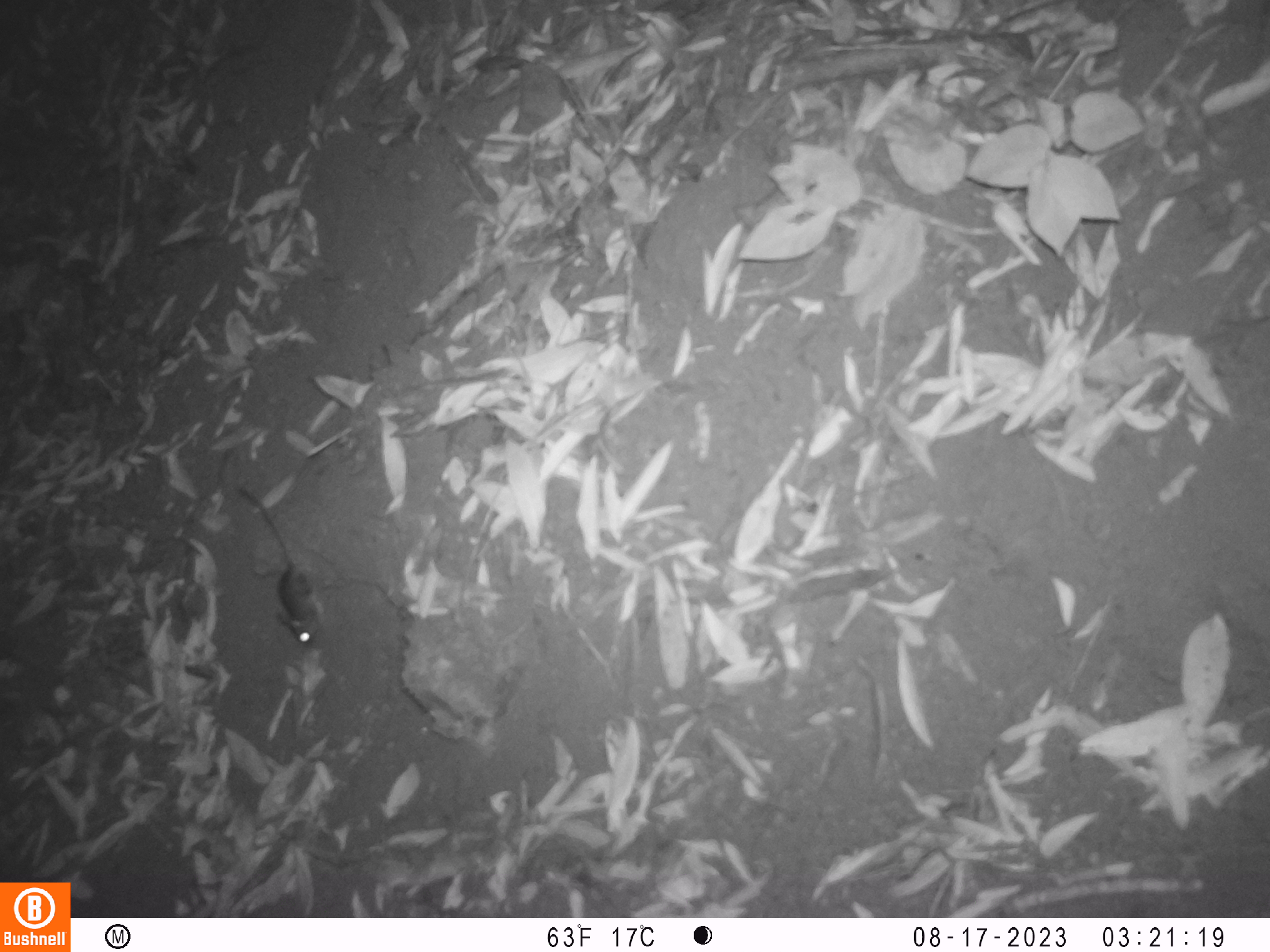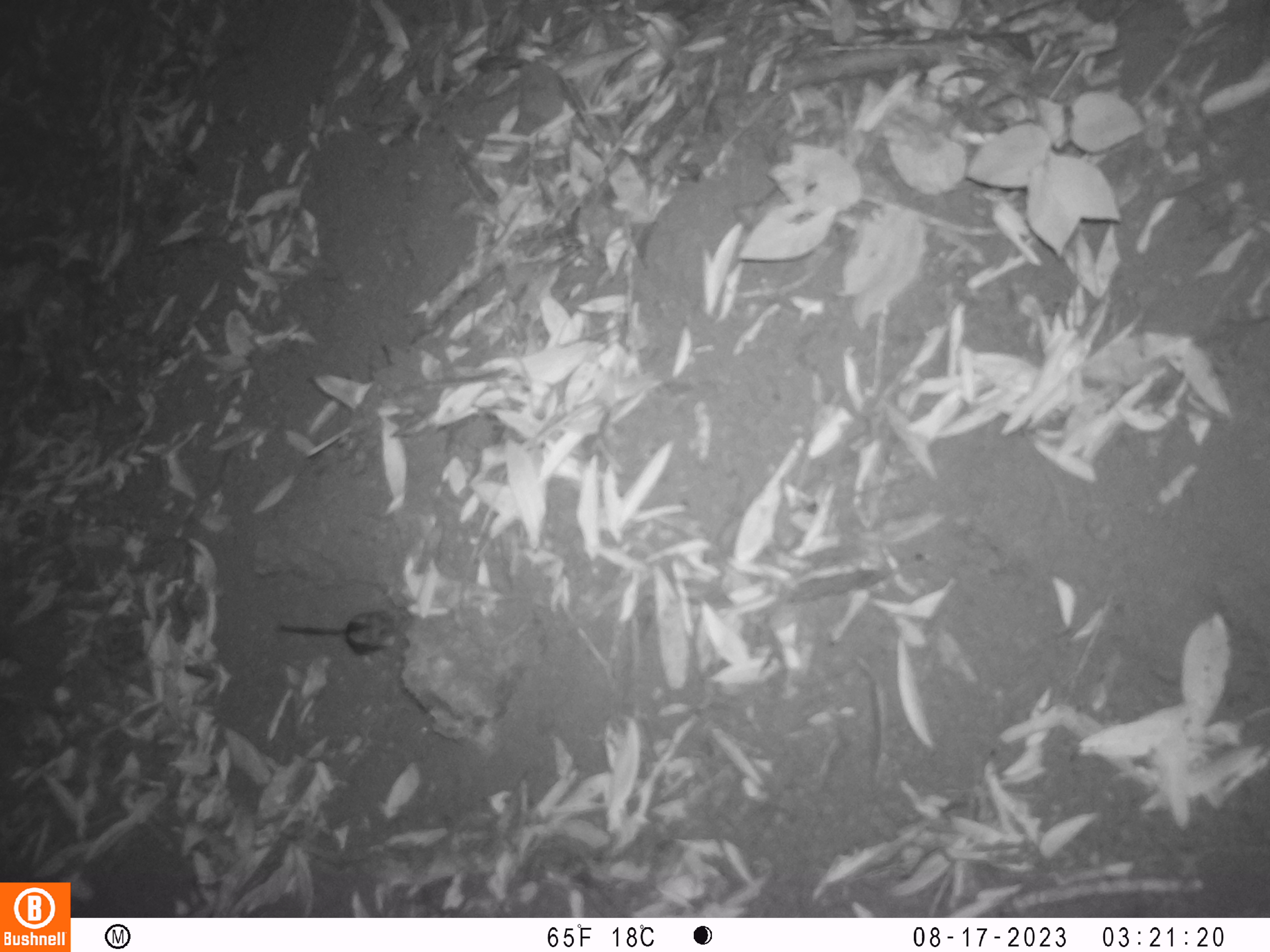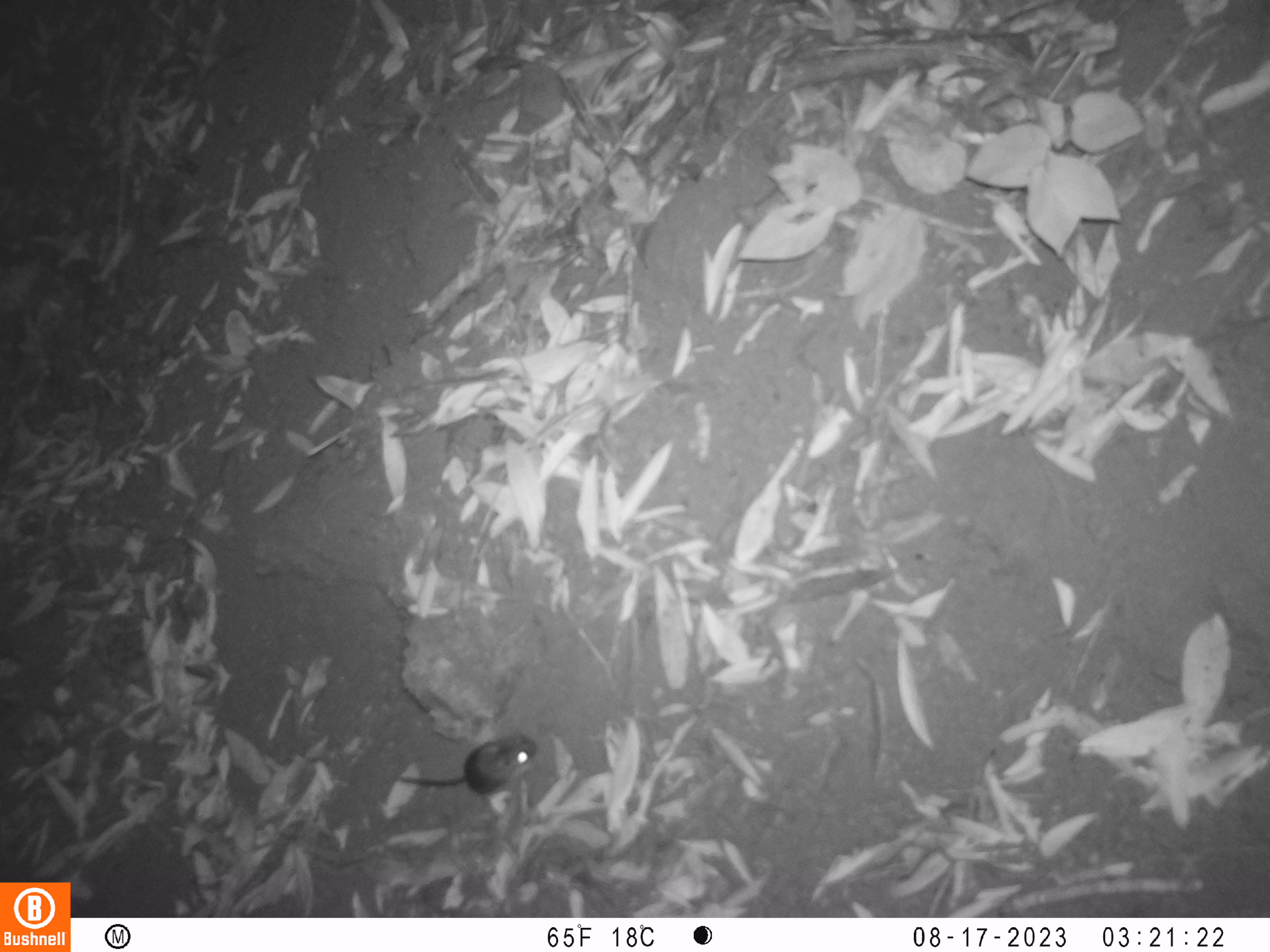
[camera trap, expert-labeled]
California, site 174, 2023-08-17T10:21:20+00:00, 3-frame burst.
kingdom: Animalia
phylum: Chordata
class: Mammalia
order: Rodentia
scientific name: Rodentia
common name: mouse or rat